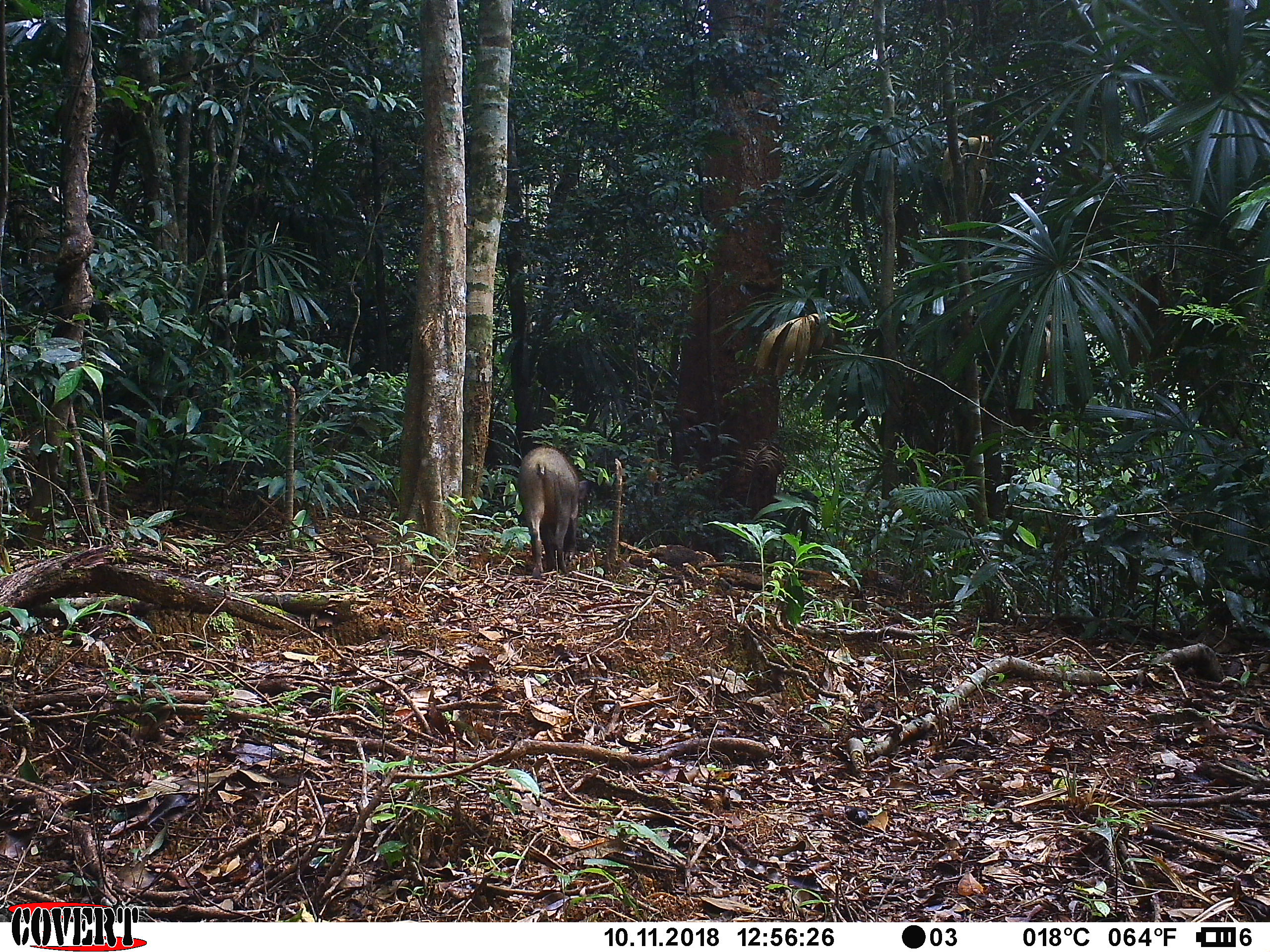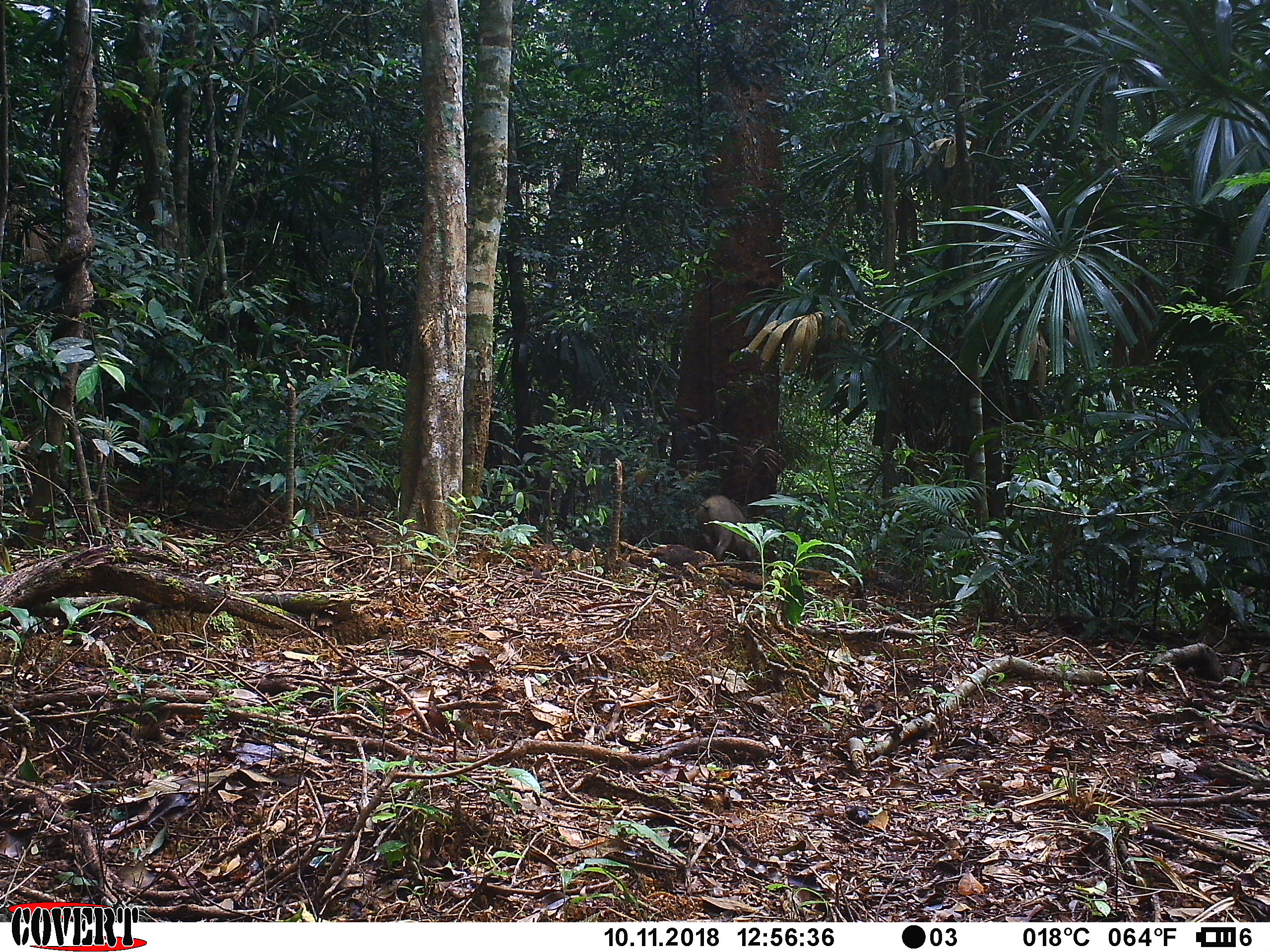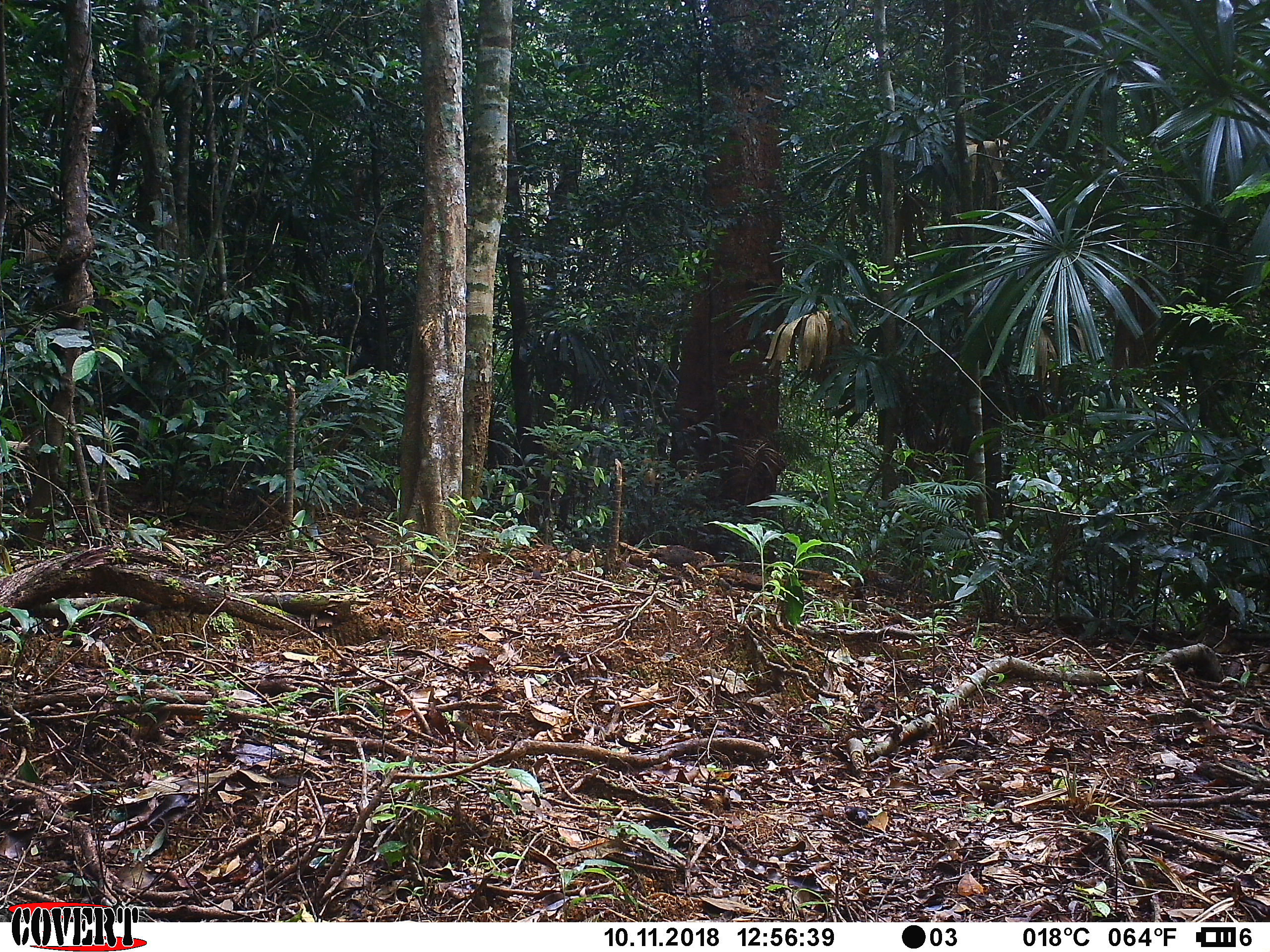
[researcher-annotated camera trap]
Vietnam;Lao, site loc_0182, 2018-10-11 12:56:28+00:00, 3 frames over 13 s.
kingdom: Animalia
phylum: Chordata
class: Mammalia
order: Artiodactyla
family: Suidae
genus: Sus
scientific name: Sus scrofa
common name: eurasian wild pig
Eurasian wild pig (Sus scrofa). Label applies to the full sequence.